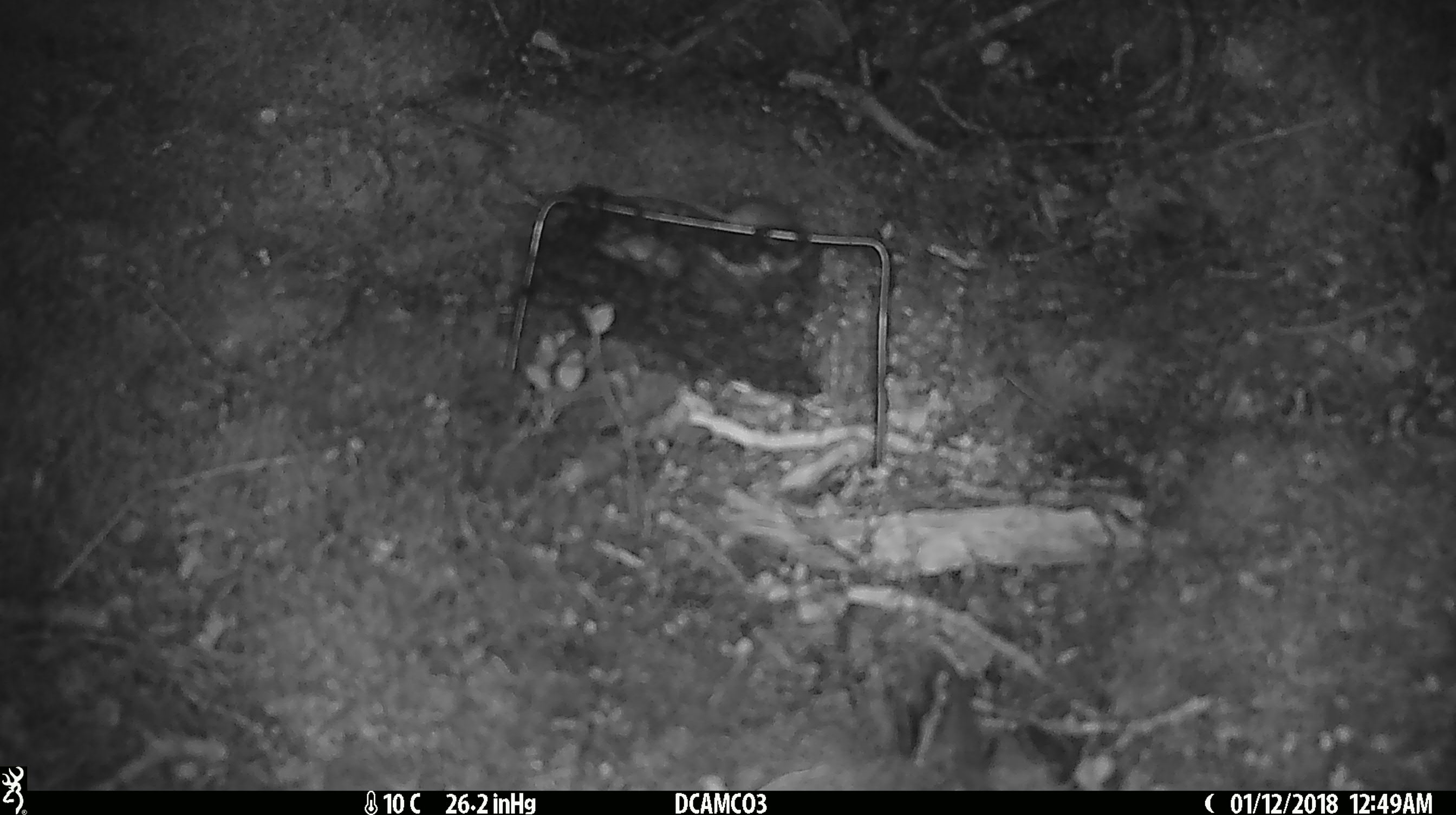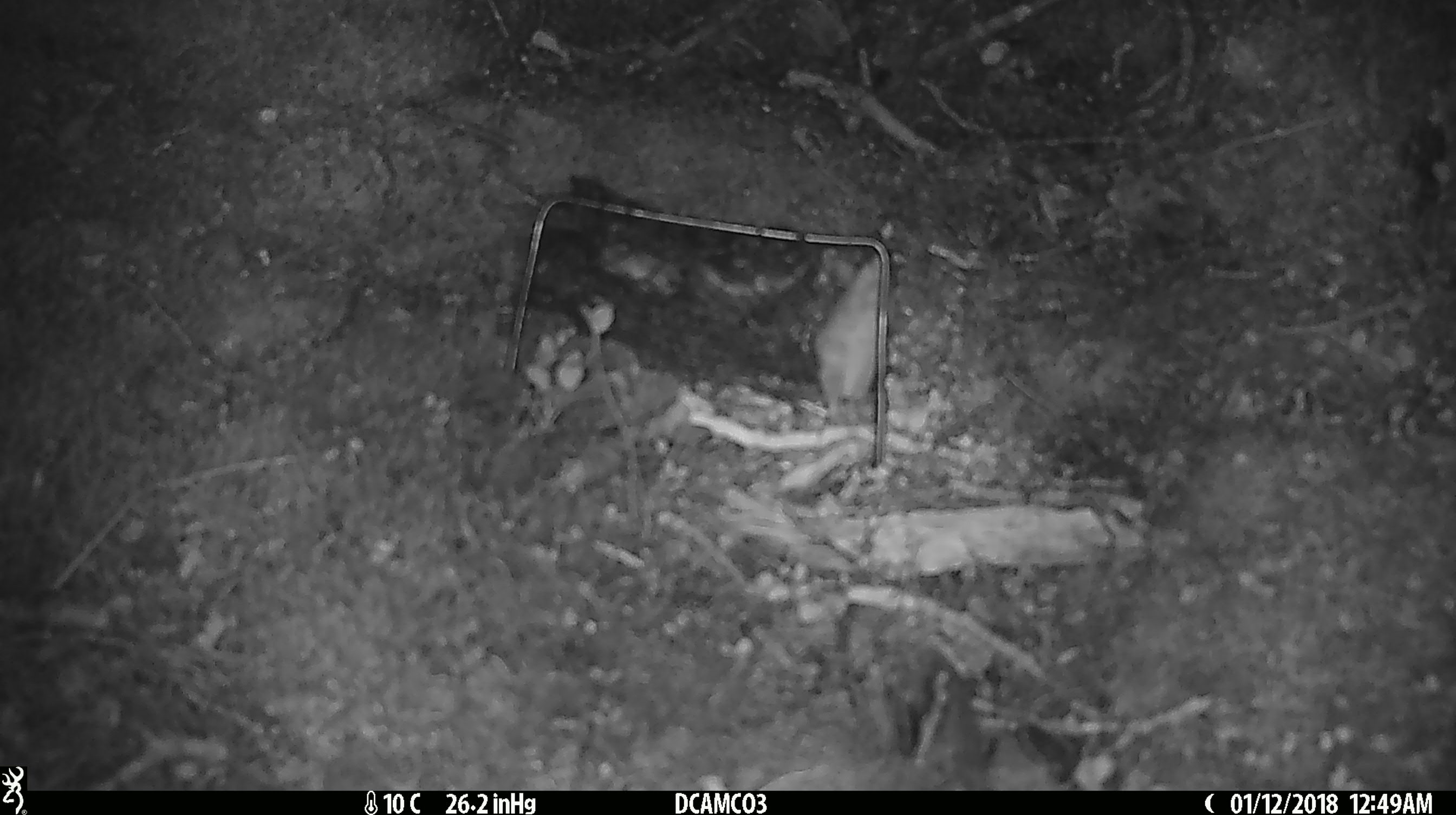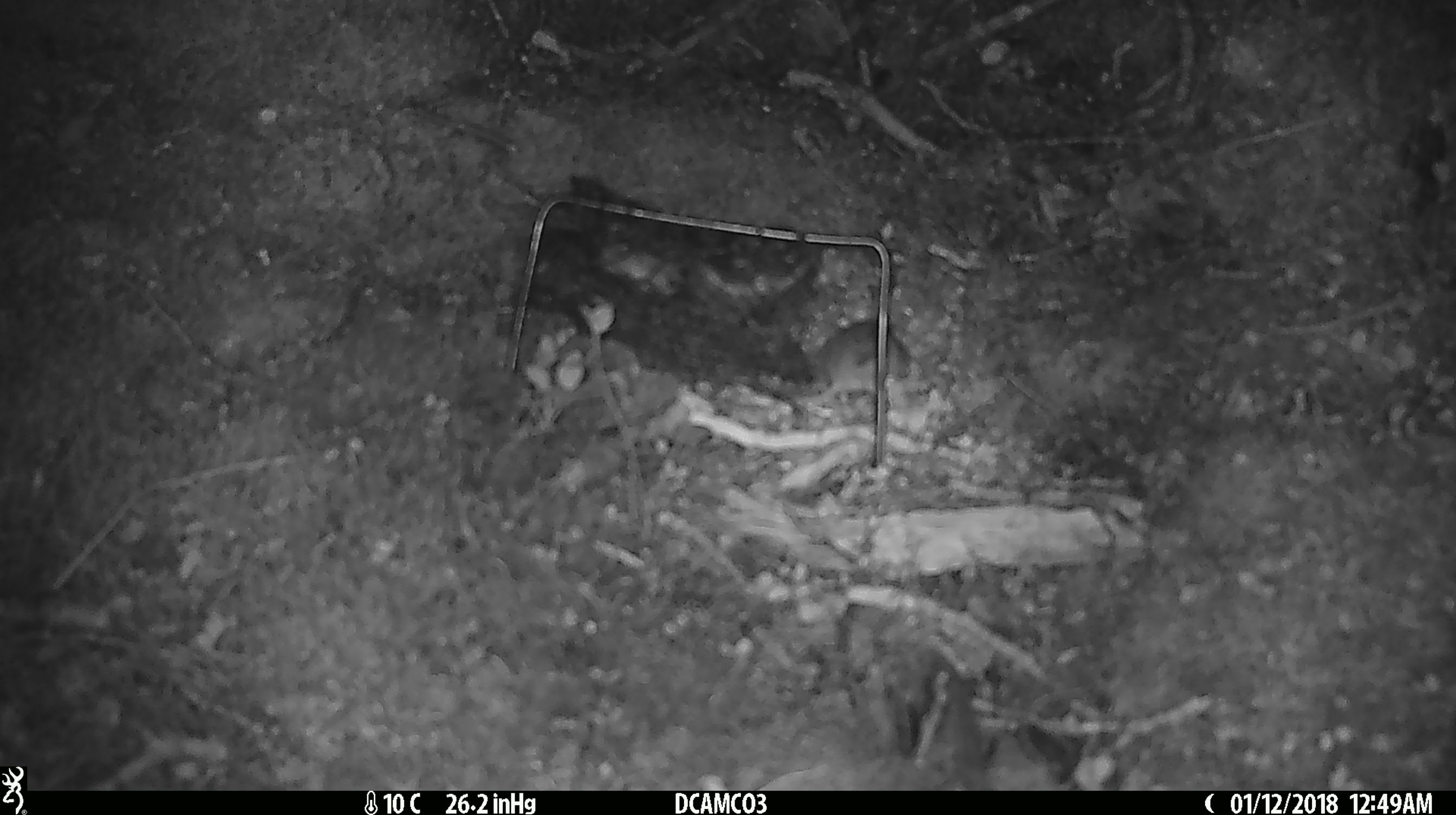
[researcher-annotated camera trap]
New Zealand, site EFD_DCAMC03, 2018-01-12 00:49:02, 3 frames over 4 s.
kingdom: Animalia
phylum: Chordata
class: Mammalia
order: Rodentia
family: Muridae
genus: Mus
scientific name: Mus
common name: mouse